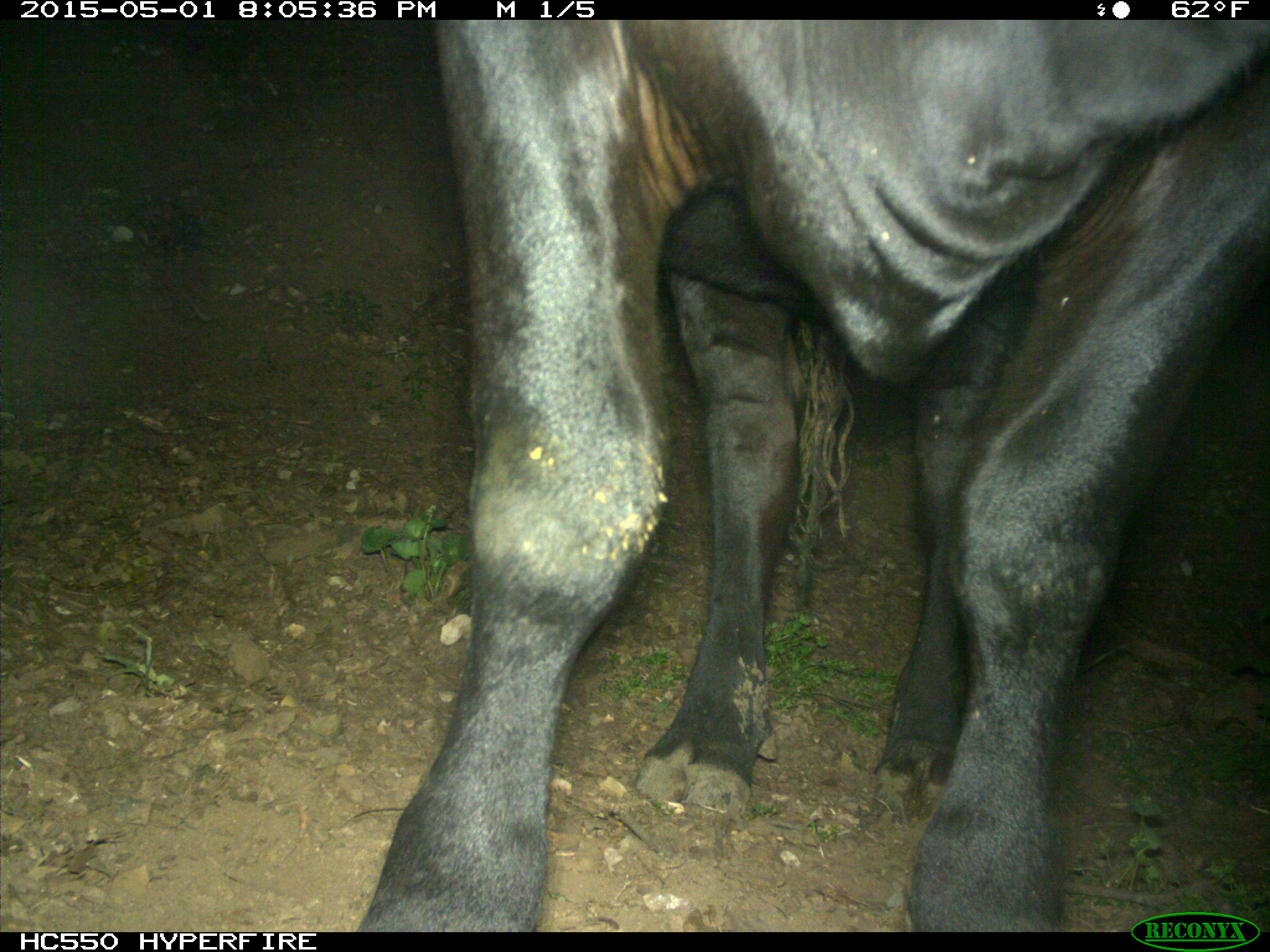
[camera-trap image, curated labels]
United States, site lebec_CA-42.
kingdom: Animalia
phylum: Chordata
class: Mammalia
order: Artiodactyla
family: Bovidae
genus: Bos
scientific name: Bos taurus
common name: domestic cow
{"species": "Bos taurus (domestic cow)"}